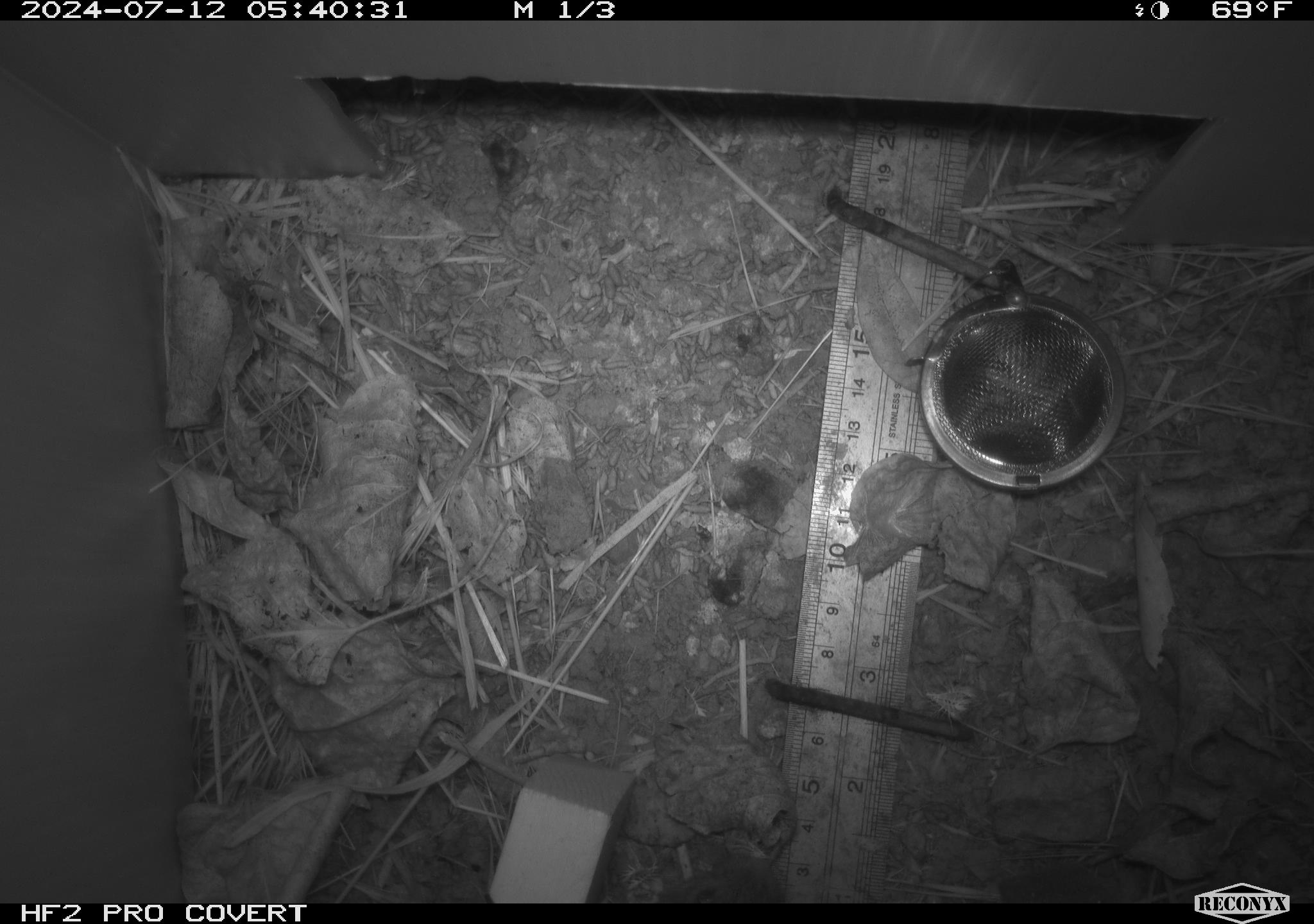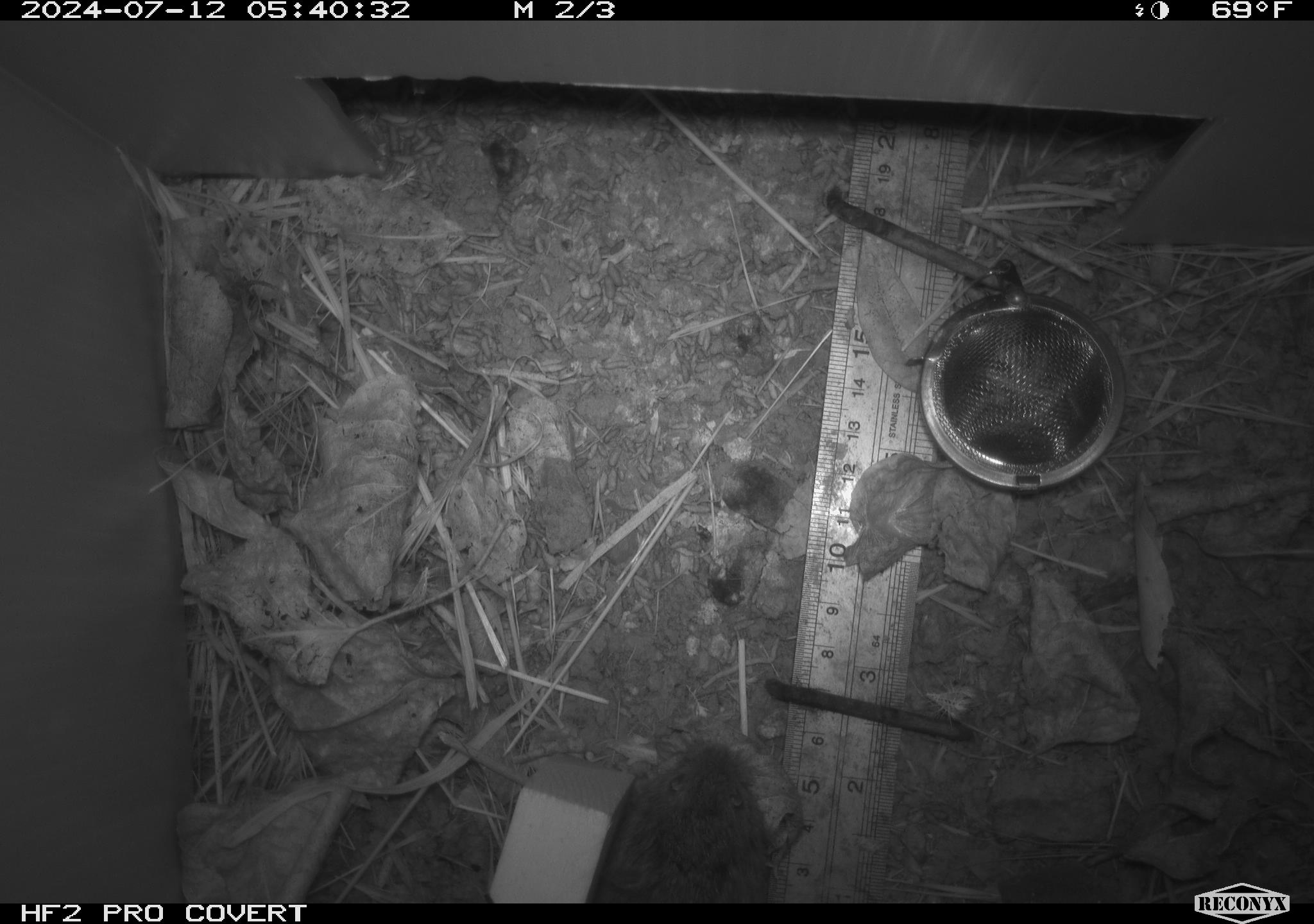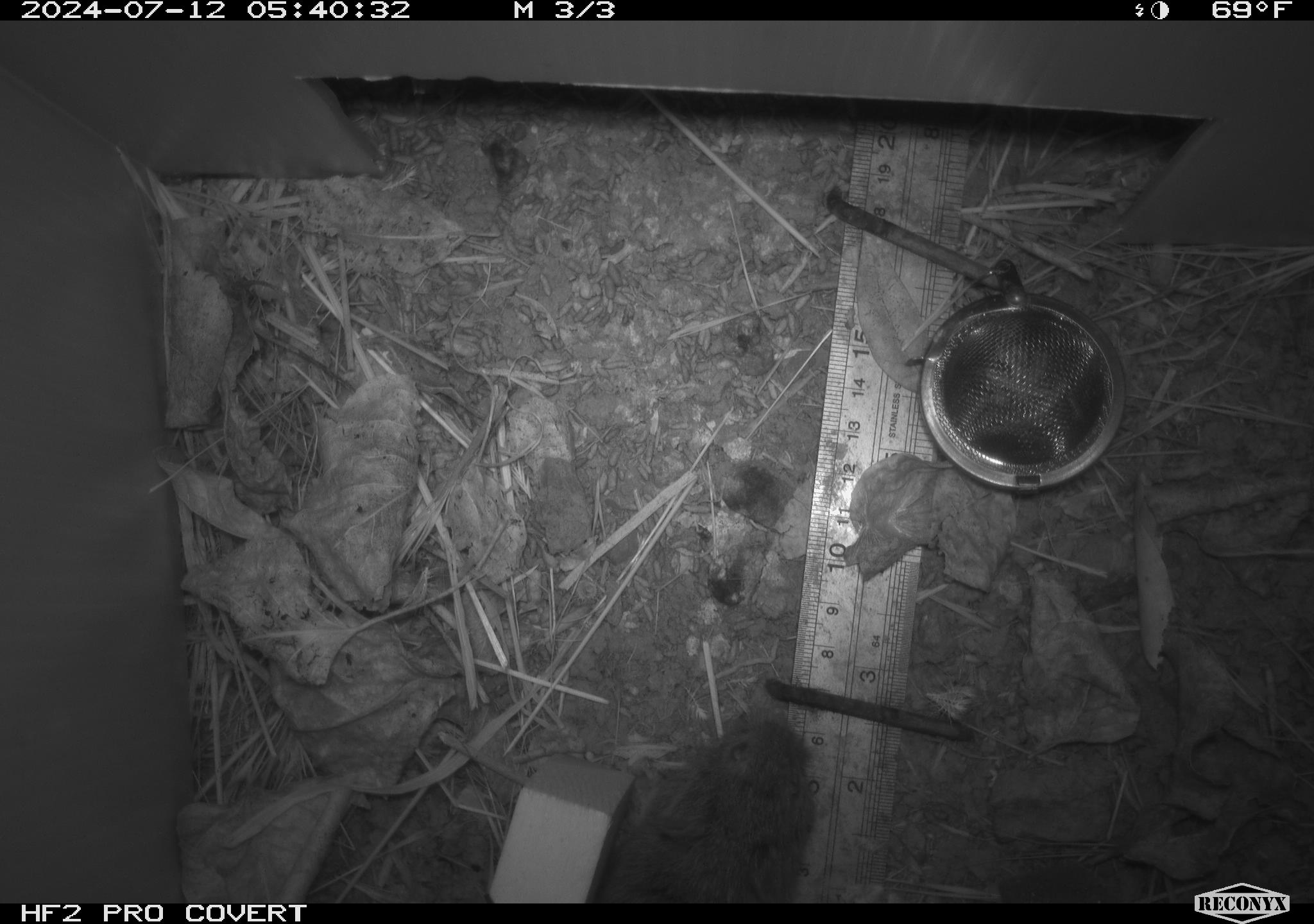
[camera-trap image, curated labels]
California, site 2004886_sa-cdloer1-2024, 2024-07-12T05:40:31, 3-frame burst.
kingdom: Animalia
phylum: Chordata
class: Mammalia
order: Rodentia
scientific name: Rodentia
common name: mouse species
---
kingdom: Animalia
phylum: Chordata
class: Mammalia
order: Rodentia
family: Cricetidae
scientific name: Arvicolinae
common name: voles, lemmings, and muskrats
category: arvicolinae subfamily